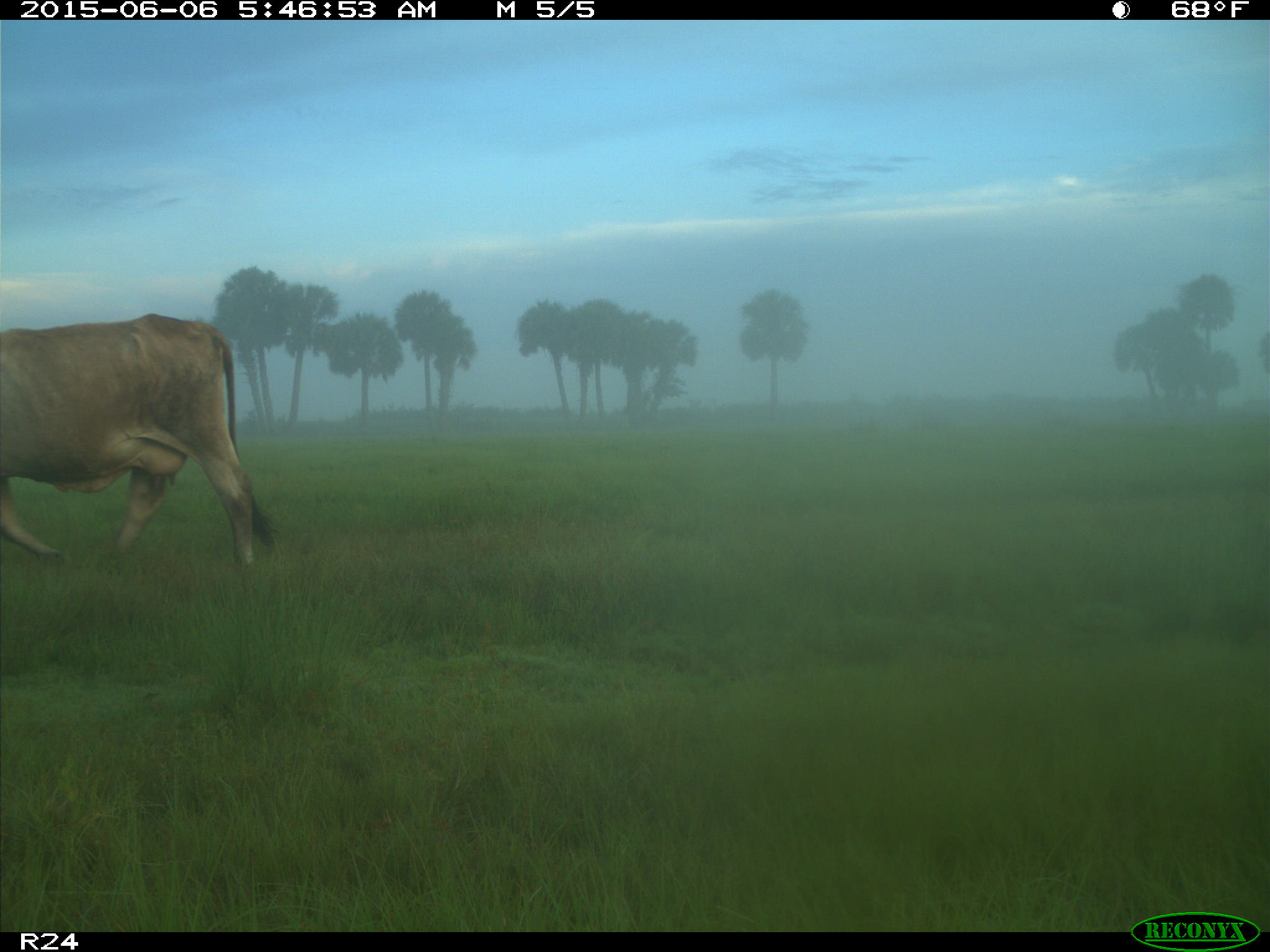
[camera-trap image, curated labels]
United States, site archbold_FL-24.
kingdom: Animalia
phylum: Chordata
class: Mammalia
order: Artiodactyla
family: Bovidae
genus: Bos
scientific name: Bos taurus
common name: domestic cow